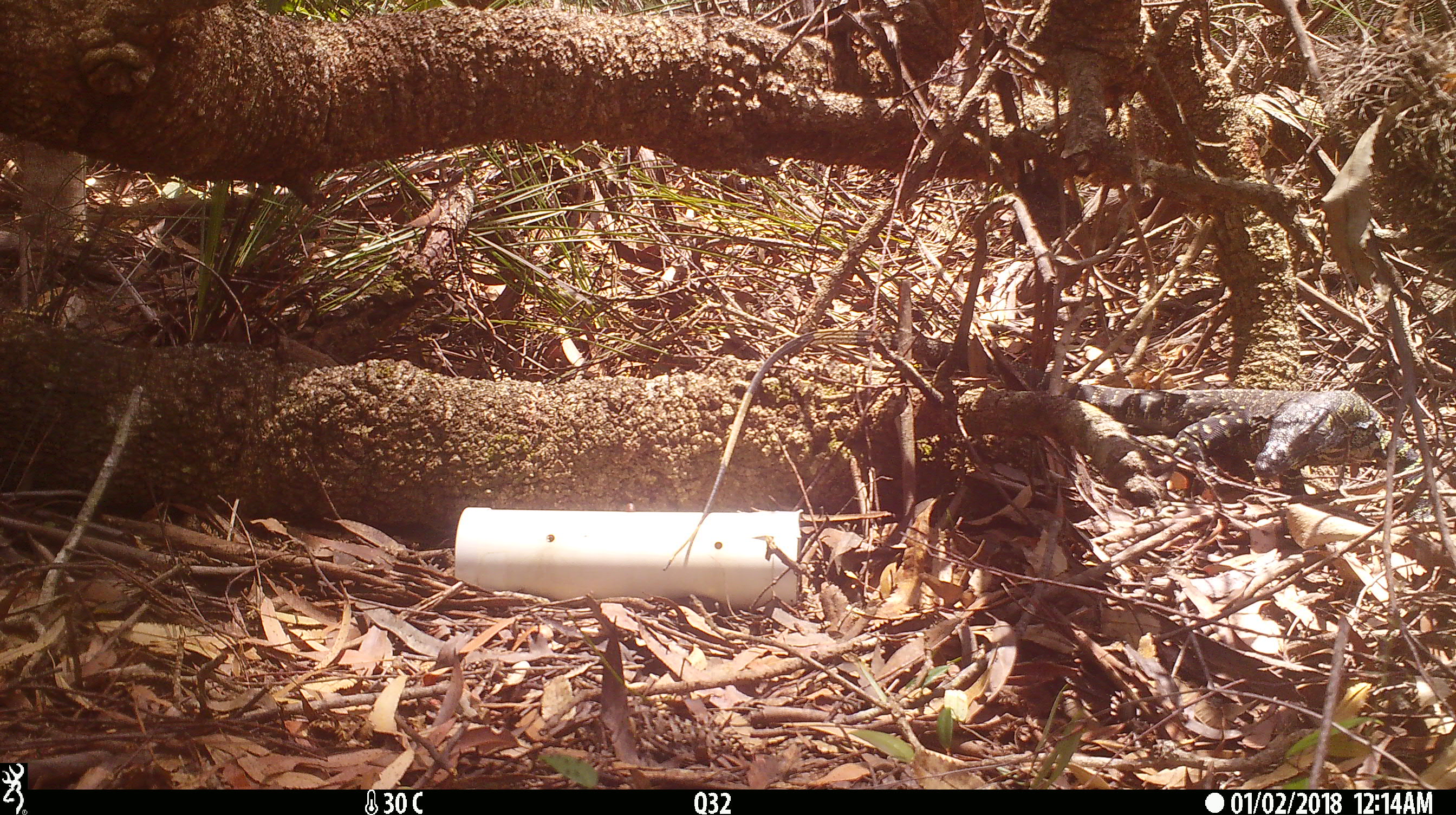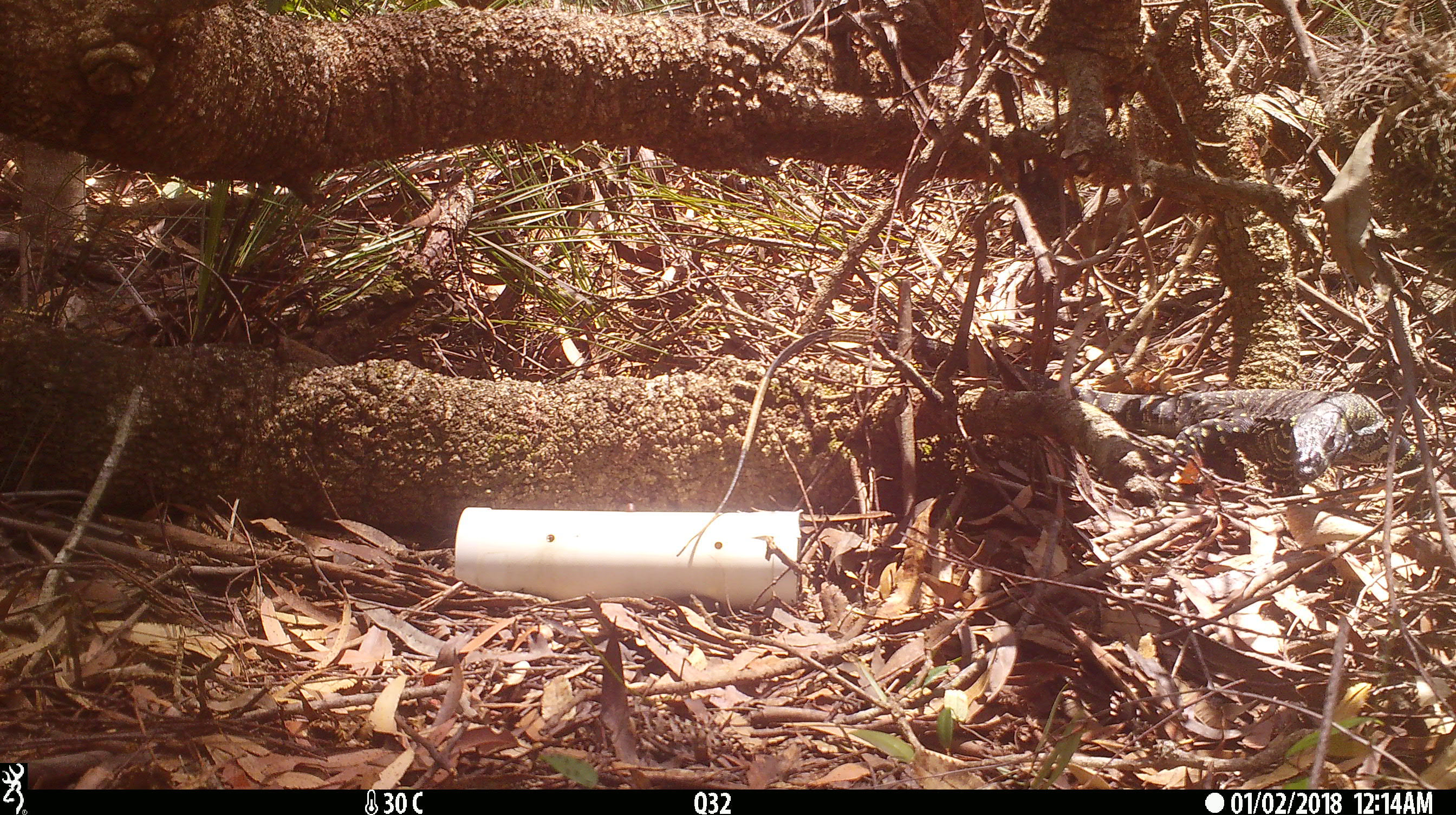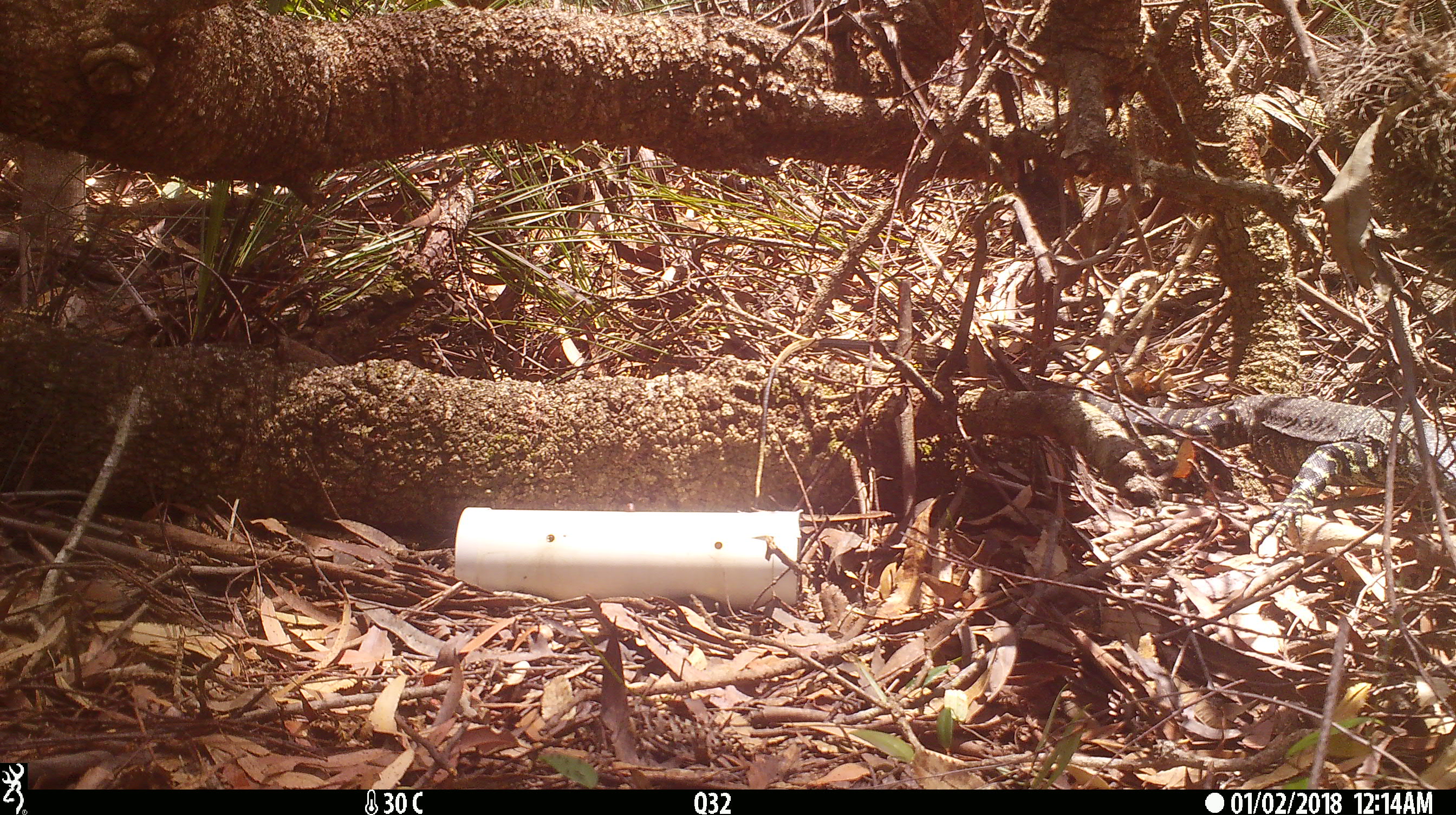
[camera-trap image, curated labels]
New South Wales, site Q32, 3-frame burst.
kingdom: Animalia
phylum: Chordata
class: Reptilia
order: Squamata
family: Varanidae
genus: Varanus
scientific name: Varanus varius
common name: lace monitor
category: goanna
Goanna (lace monitor) (Varanus varius).